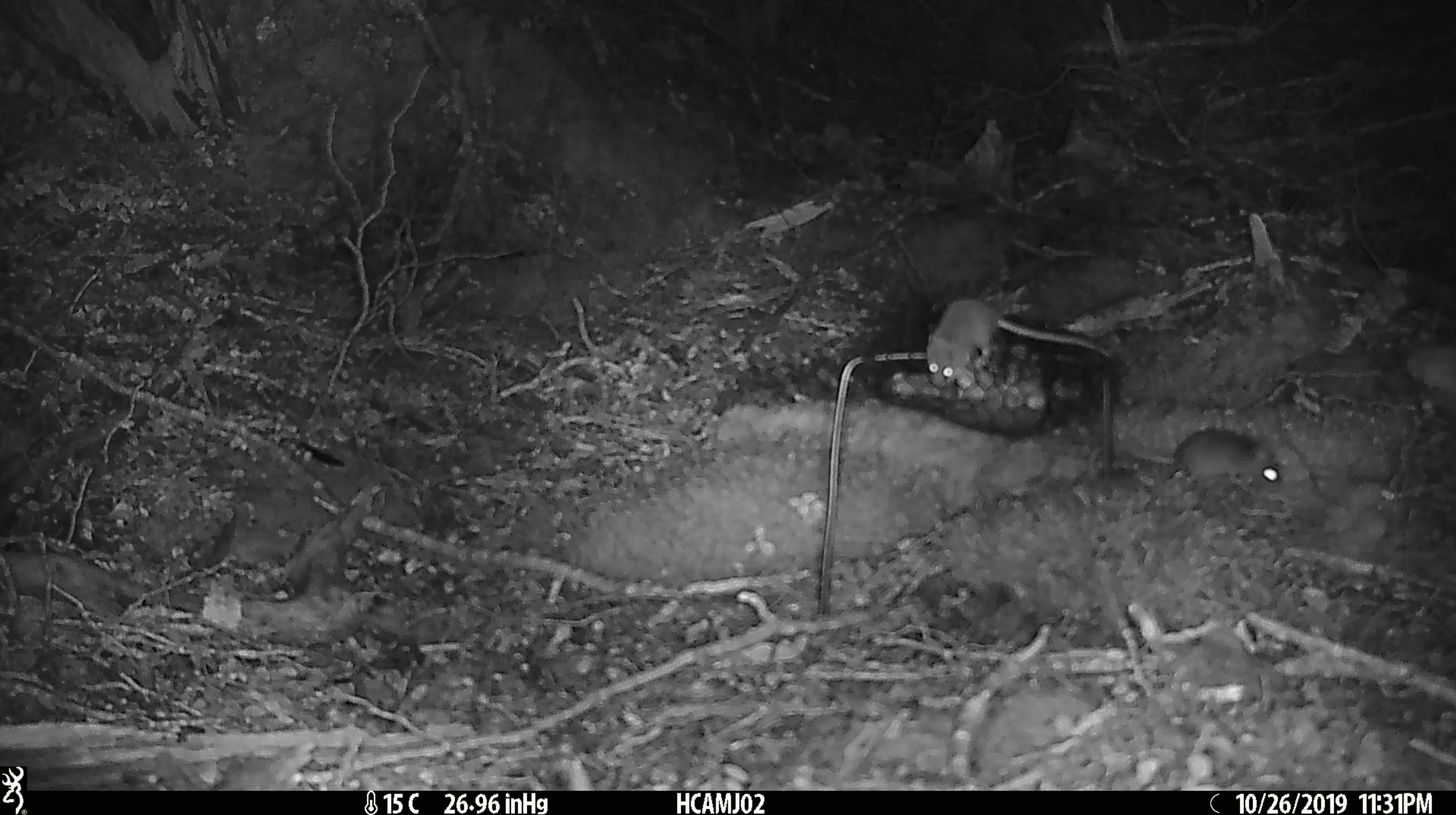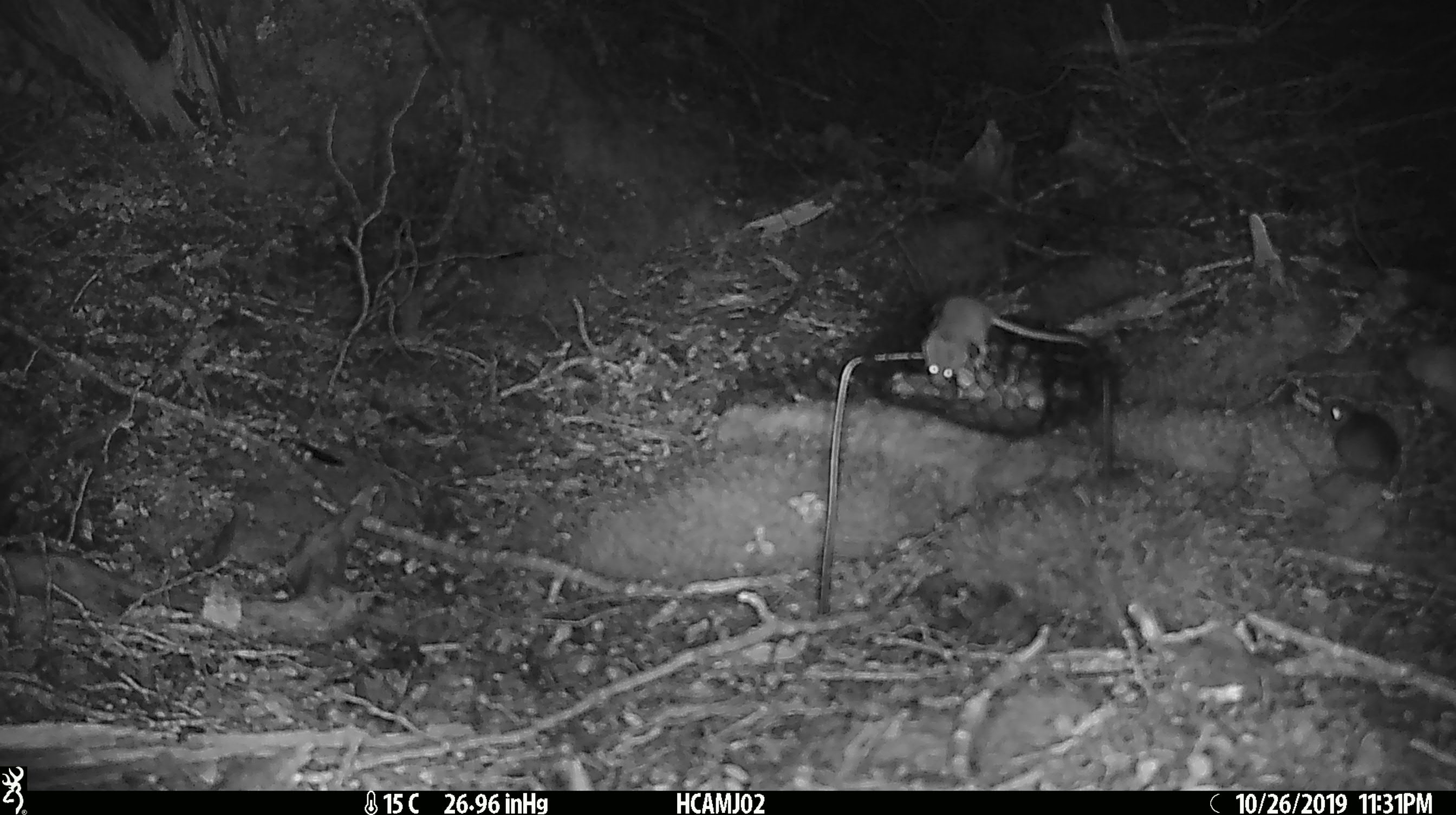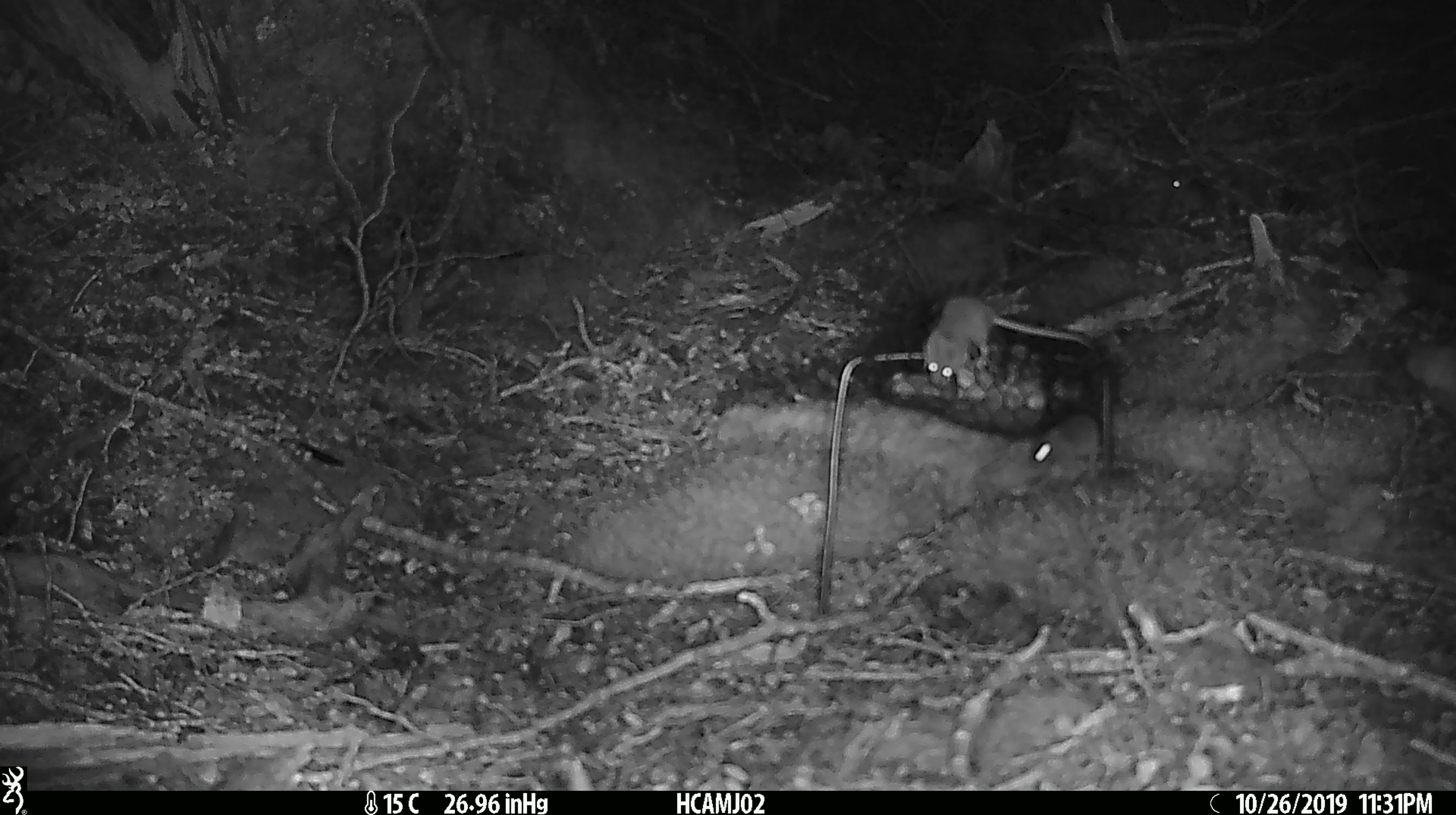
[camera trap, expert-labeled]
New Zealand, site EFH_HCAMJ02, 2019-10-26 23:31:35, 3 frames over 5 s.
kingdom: Animalia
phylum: Chordata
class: Mammalia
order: Rodentia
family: Muridae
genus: Mus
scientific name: Mus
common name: mouse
Mouse (Mus).